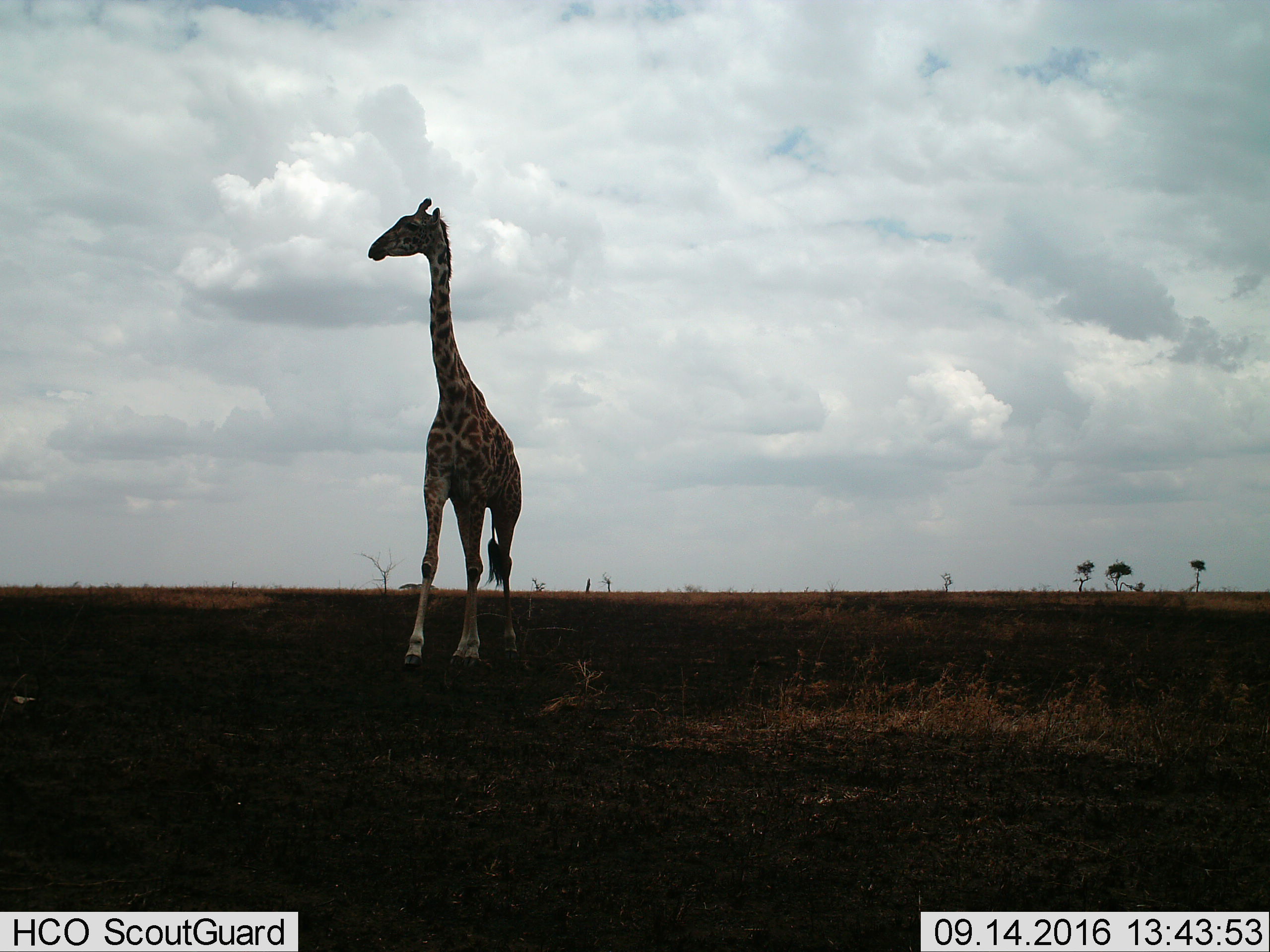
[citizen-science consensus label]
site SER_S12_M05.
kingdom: Animalia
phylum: Chordata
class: Mammalia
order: Artiodactyla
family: Giraffidae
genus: Giraffa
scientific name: Giraffa camelopardalis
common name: giraffe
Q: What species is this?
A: Giraffe (Giraffa camelopardalis).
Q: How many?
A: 1.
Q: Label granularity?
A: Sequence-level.